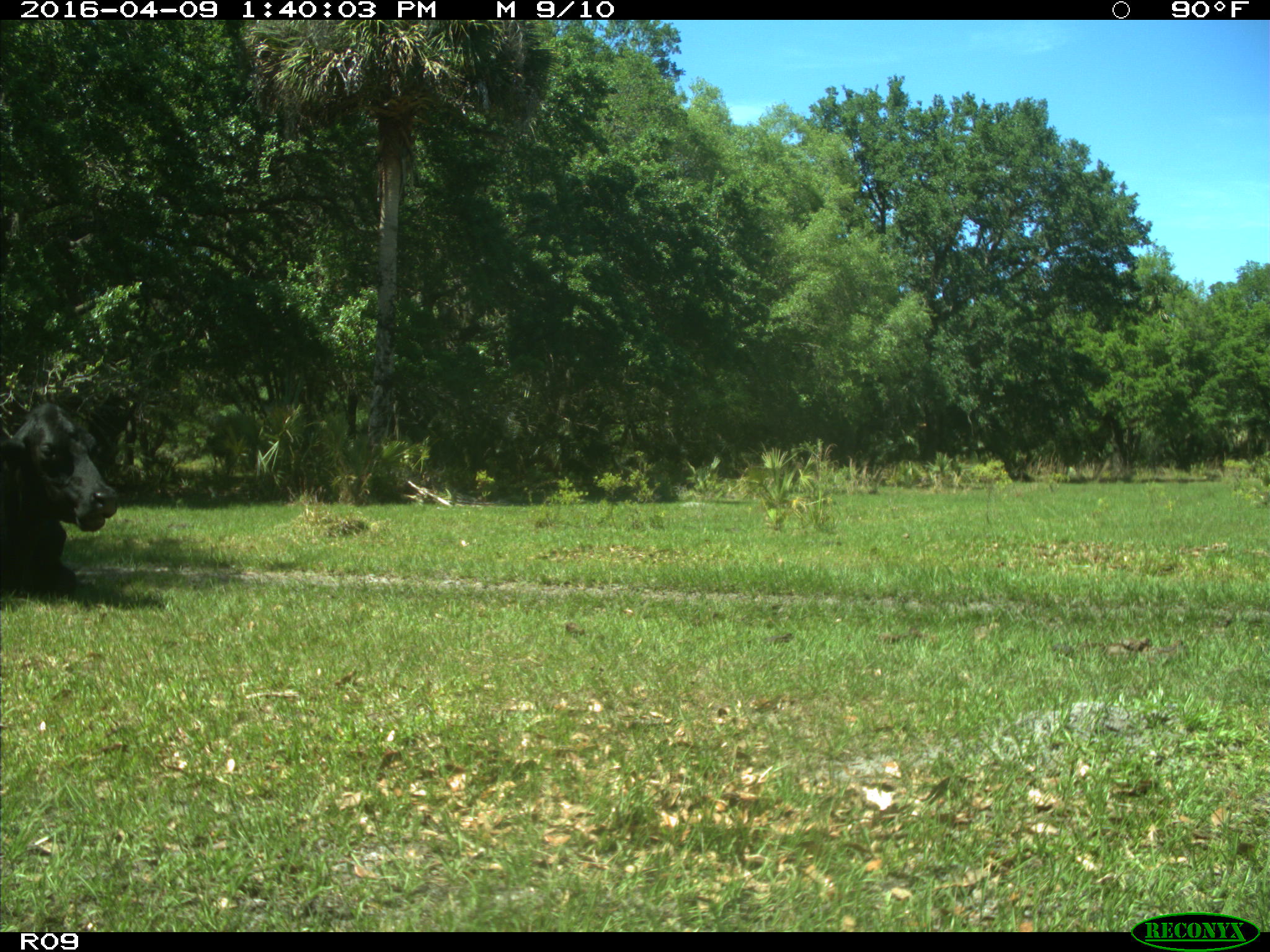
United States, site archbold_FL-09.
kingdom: Animalia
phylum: Chordata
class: Mammalia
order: Artiodactyla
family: Bovidae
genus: Bos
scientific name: Bos taurus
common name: domestic cow